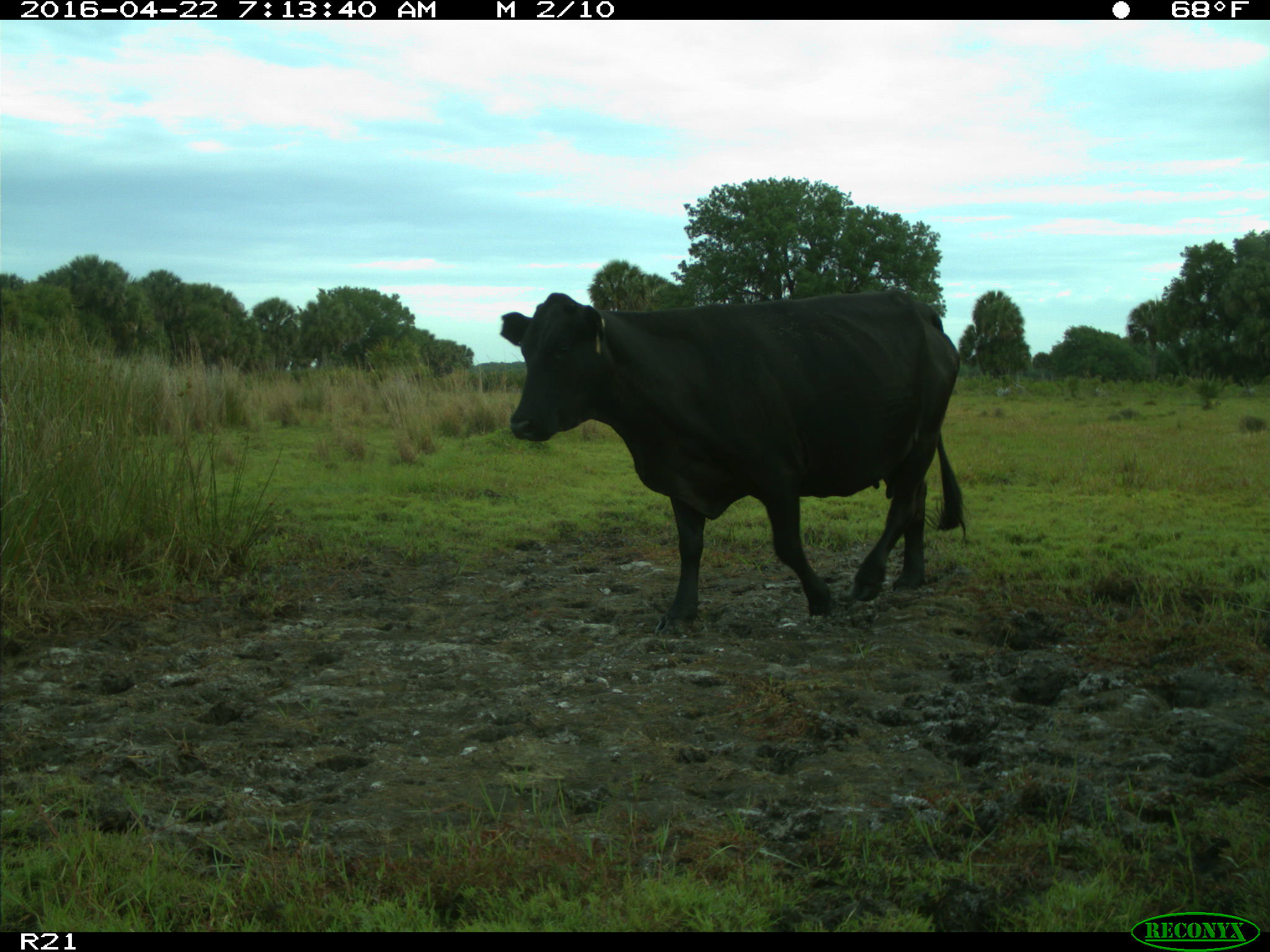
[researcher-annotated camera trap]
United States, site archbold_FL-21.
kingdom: Animalia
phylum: Chordata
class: Mammalia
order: Artiodactyla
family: Bovidae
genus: Bos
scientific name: Bos taurus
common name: domestic cow